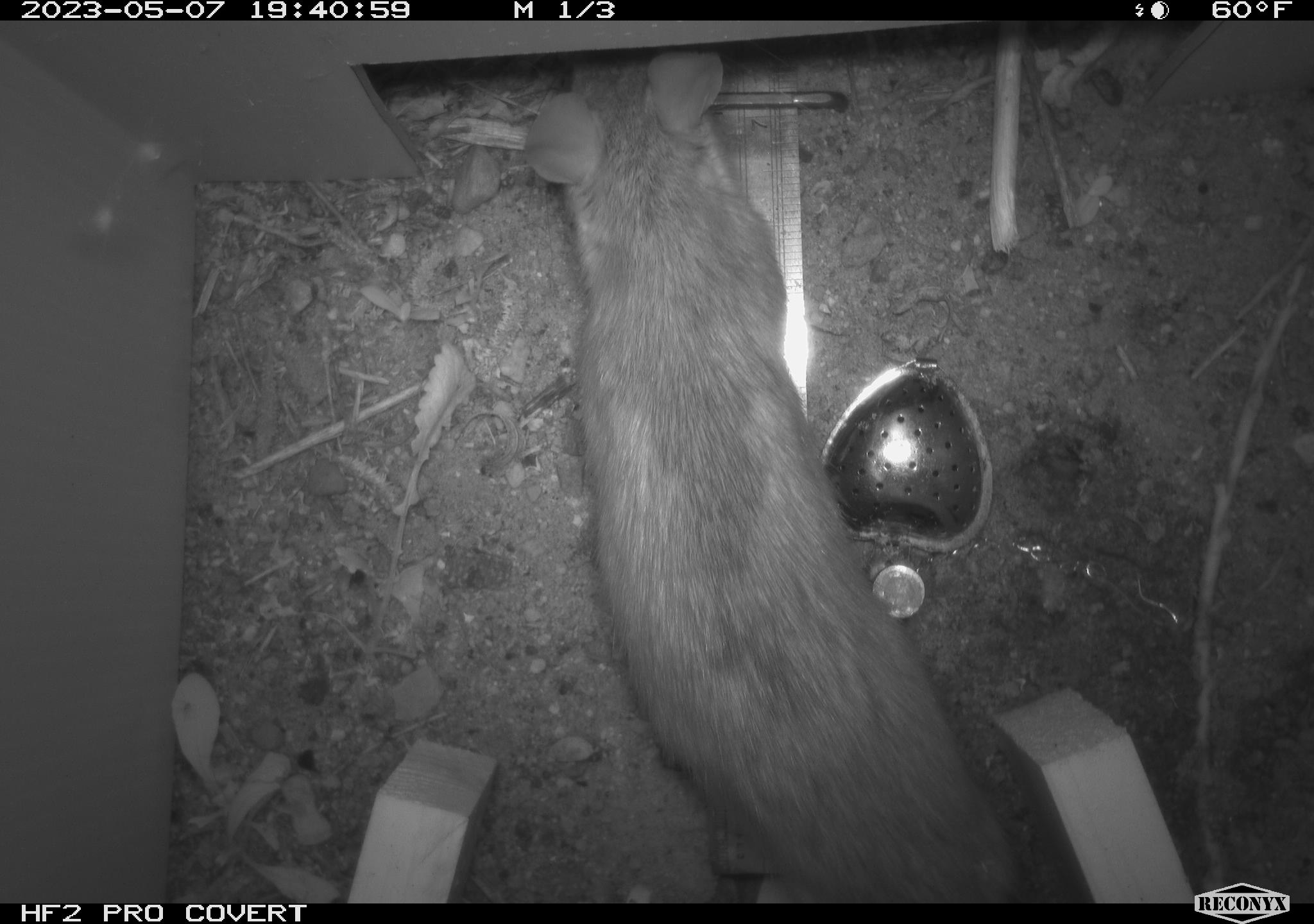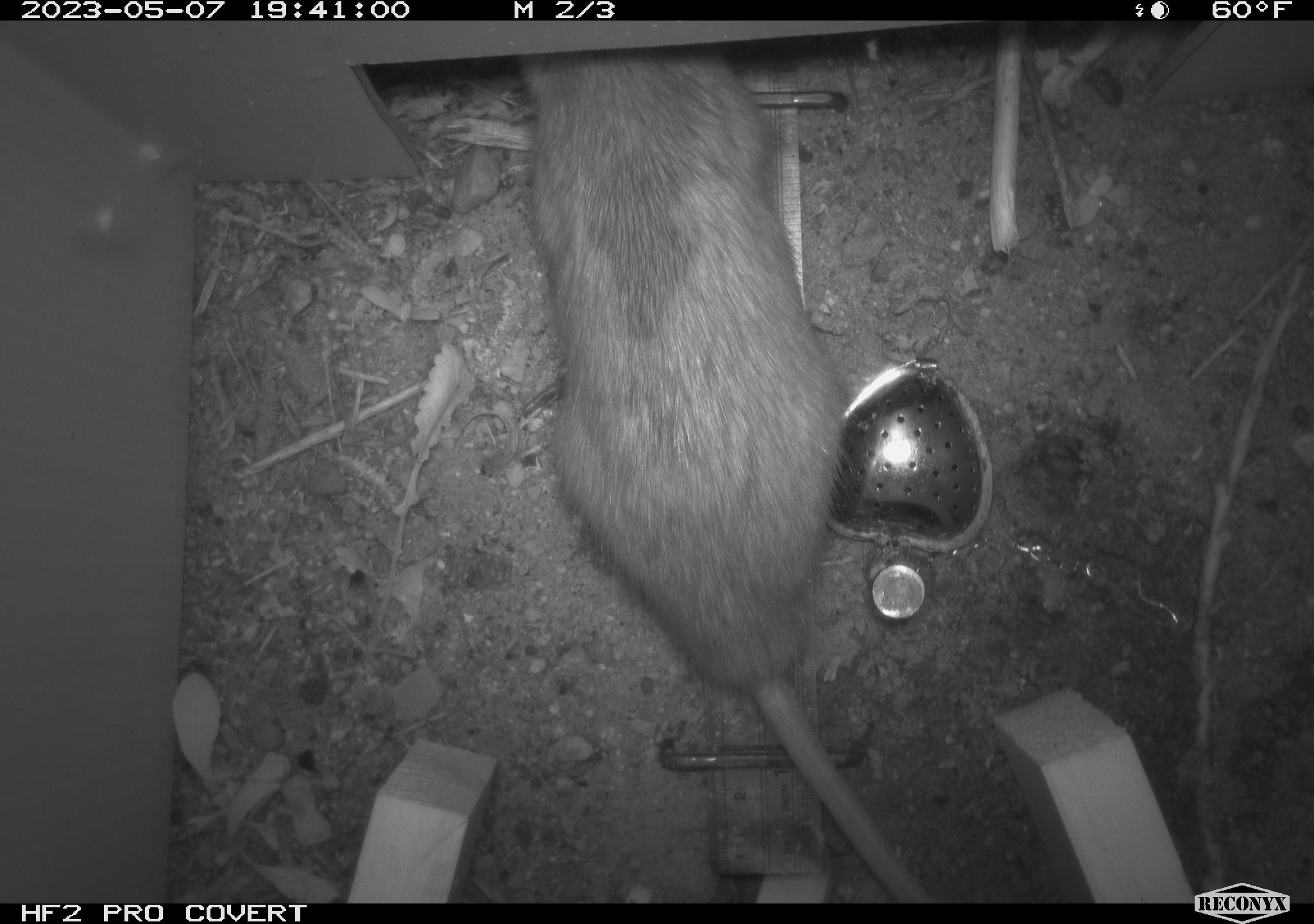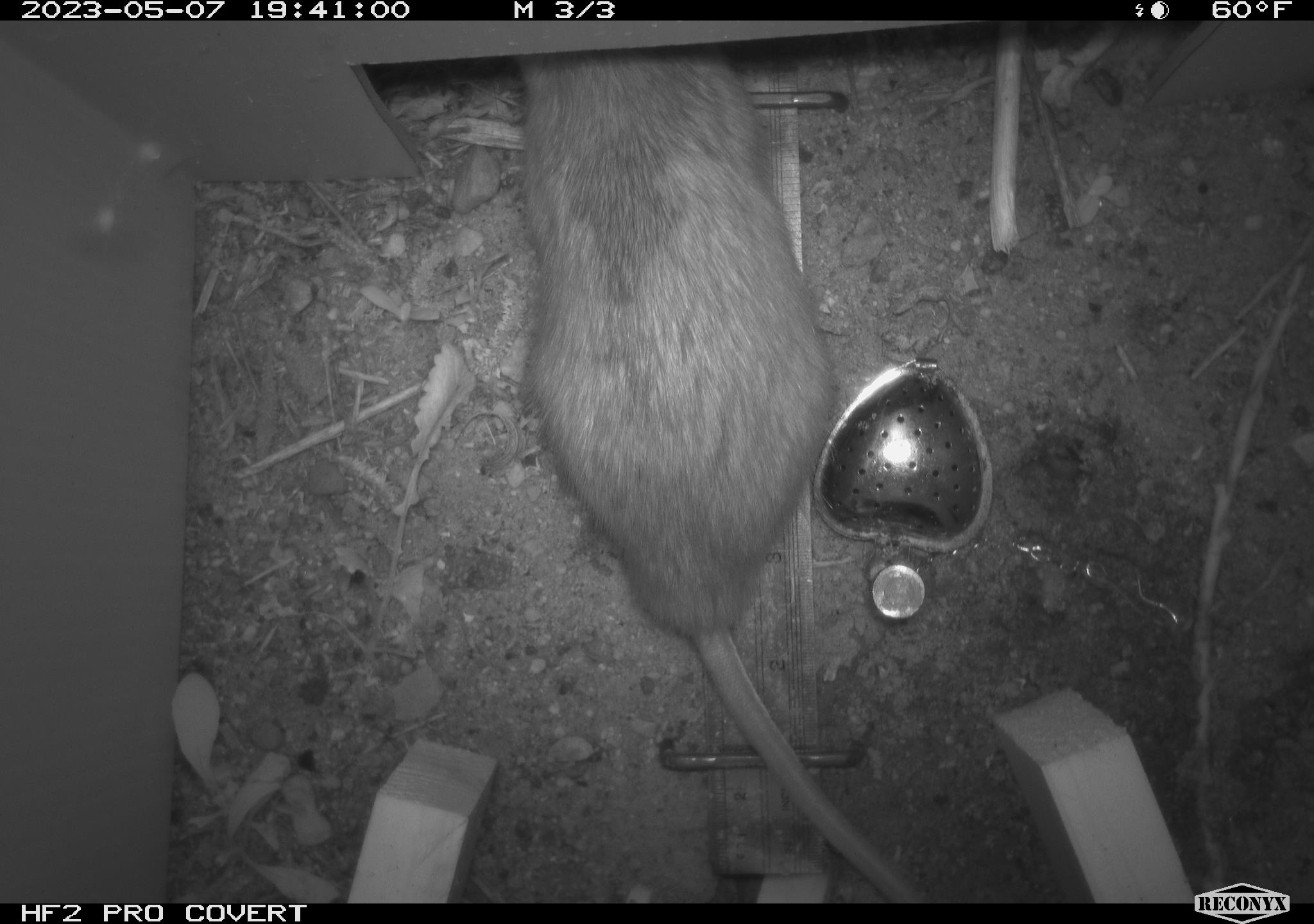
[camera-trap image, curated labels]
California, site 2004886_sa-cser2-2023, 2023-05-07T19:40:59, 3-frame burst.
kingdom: Animalia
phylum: Chordata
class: Mammalia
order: Rodentia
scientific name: Rodentia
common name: woodrat or rat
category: woodrat or rat species